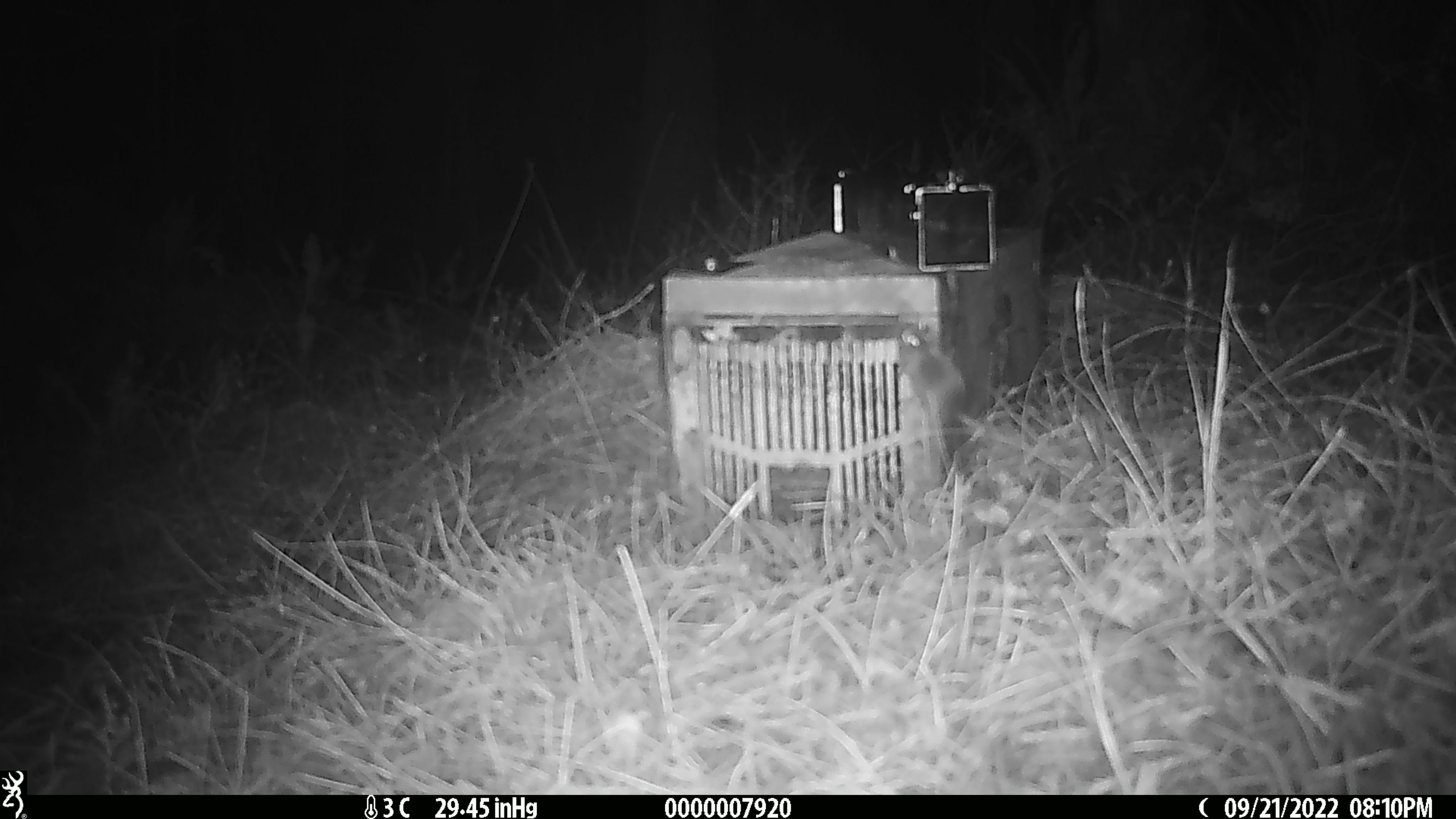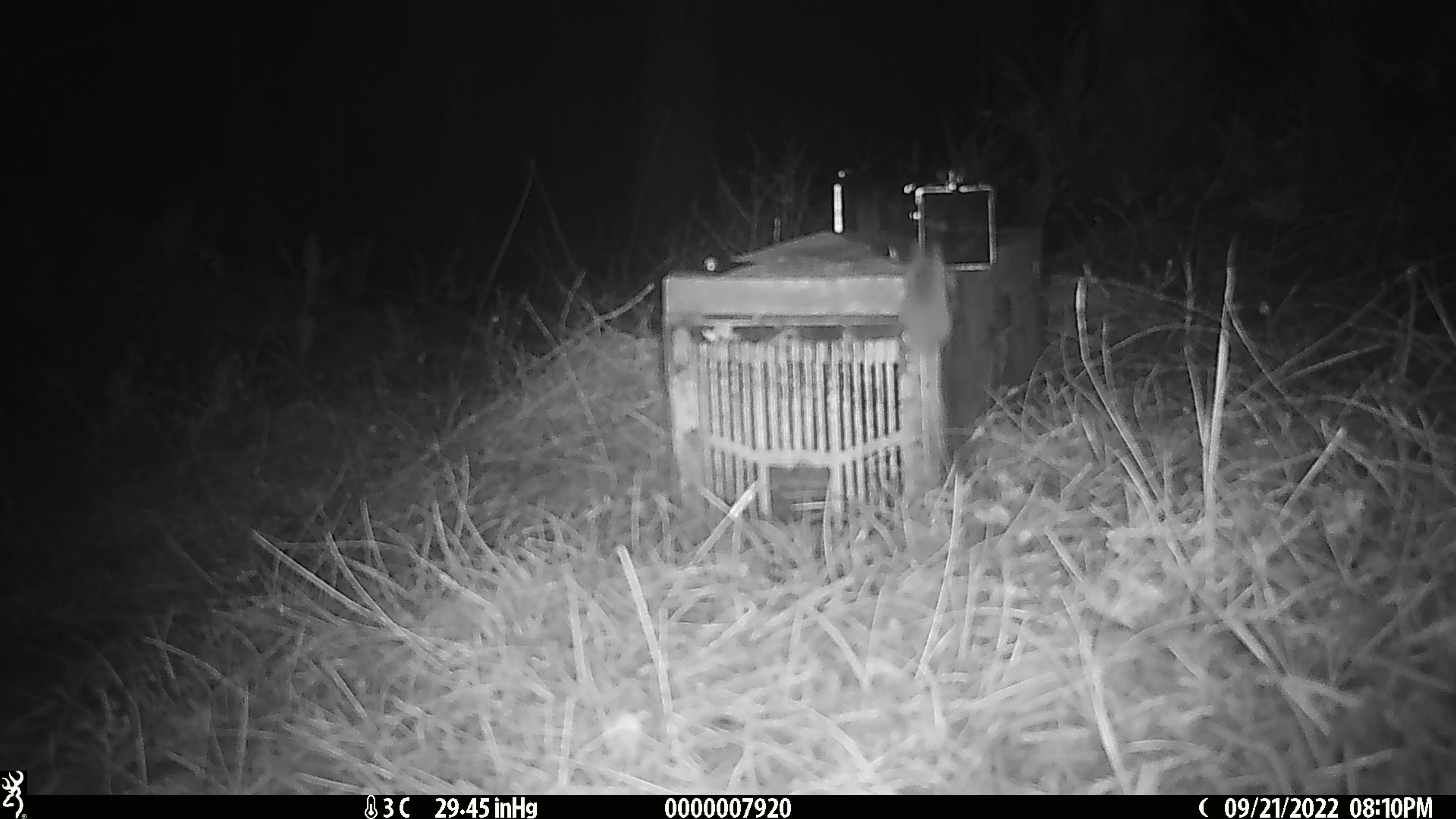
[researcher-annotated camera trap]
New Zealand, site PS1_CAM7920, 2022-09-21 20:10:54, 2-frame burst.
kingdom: Animalia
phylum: Chordata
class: Mammalia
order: Rodentia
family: Muridae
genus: Mus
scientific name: Mus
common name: mouse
Mouse (Mus).